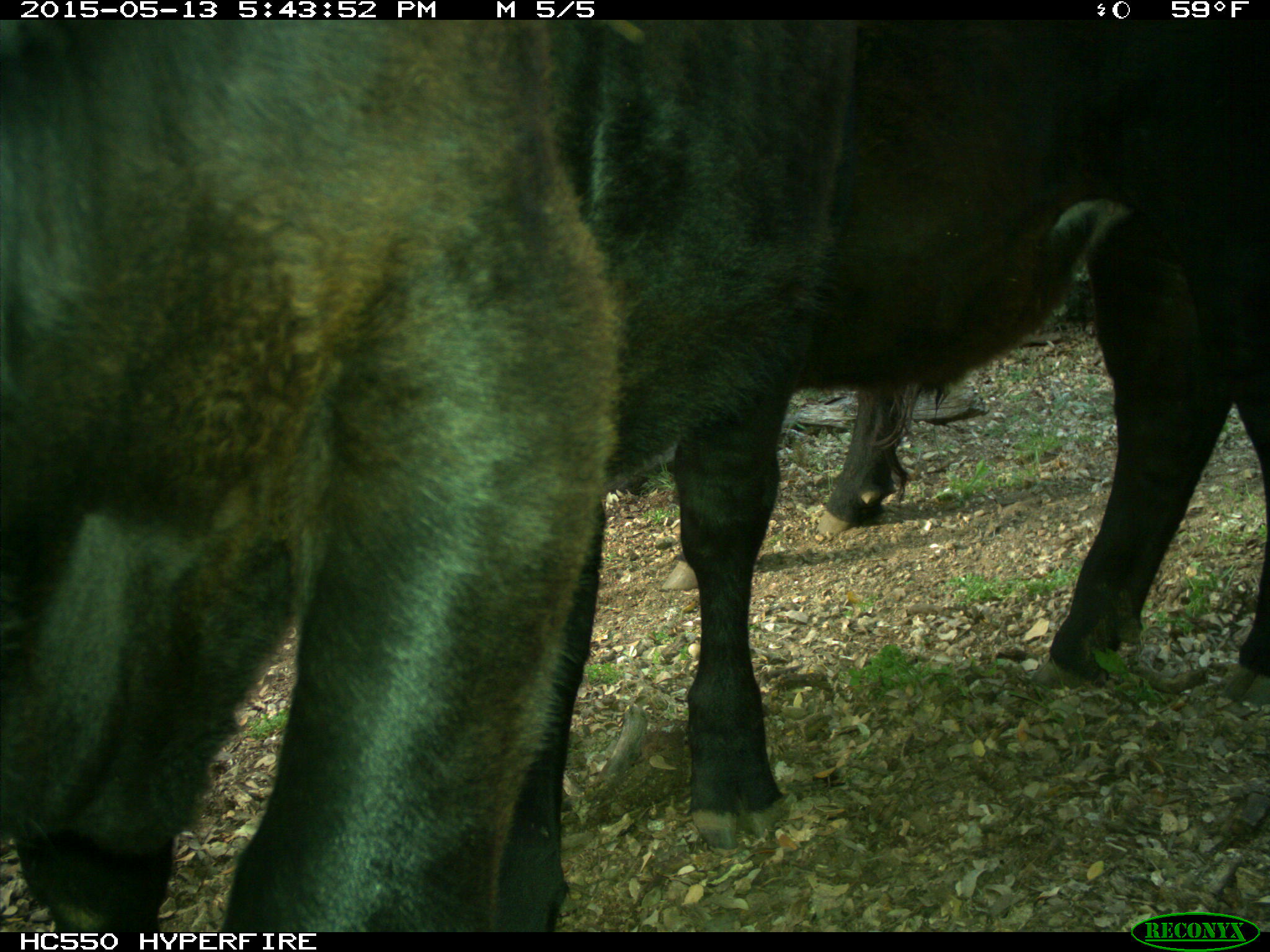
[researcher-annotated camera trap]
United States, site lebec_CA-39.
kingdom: Animalia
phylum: Chordata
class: Mammalia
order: Artiodactyla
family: Bovidae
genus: Bos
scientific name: Bos taurus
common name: domestic cow